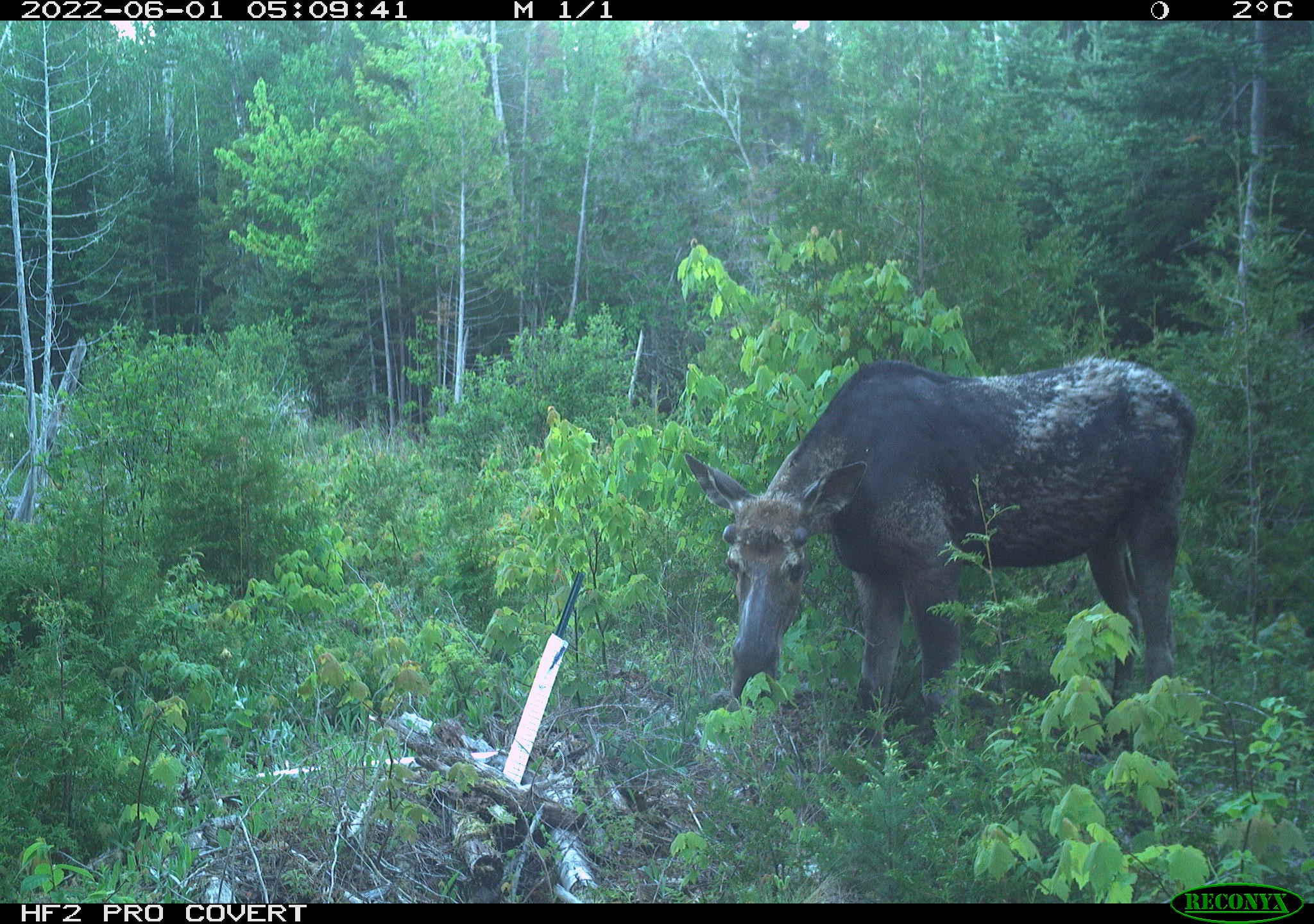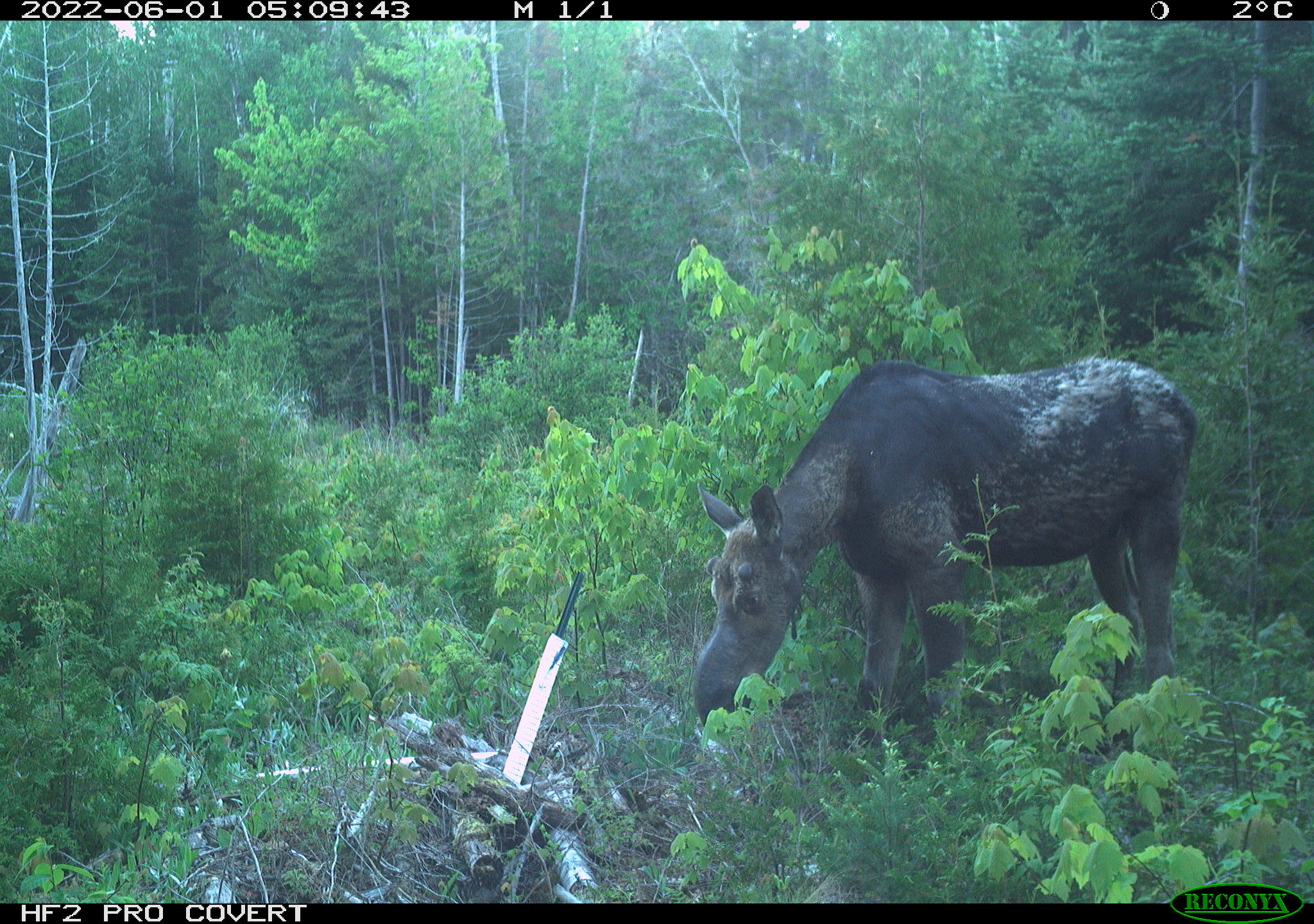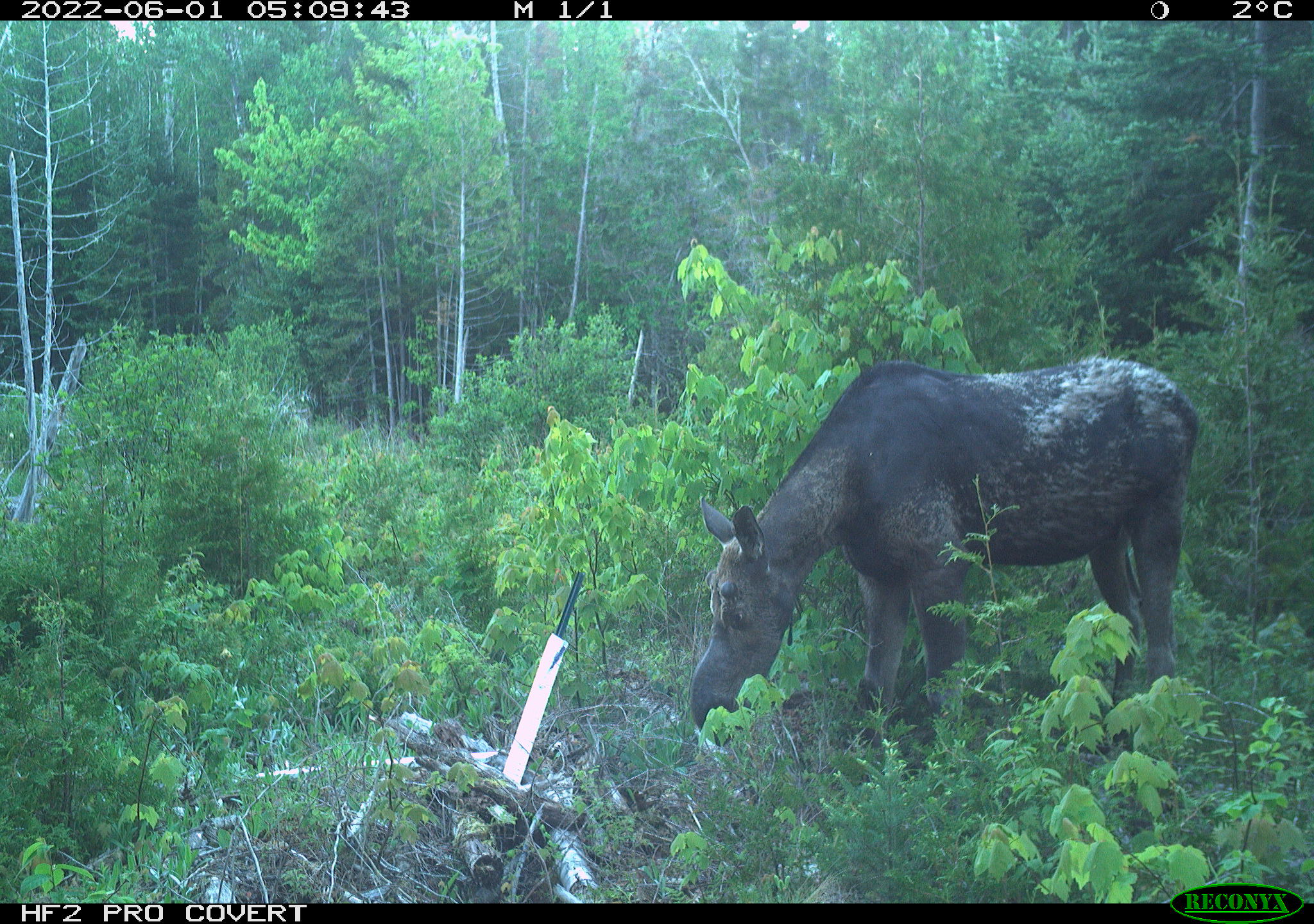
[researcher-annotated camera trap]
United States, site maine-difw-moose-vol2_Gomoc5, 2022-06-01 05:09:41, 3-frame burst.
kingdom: Animalia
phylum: Chordata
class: Mammalia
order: Artiodactyla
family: Cervidae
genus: Alces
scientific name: Alces alces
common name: moose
Moose (Alces alces).